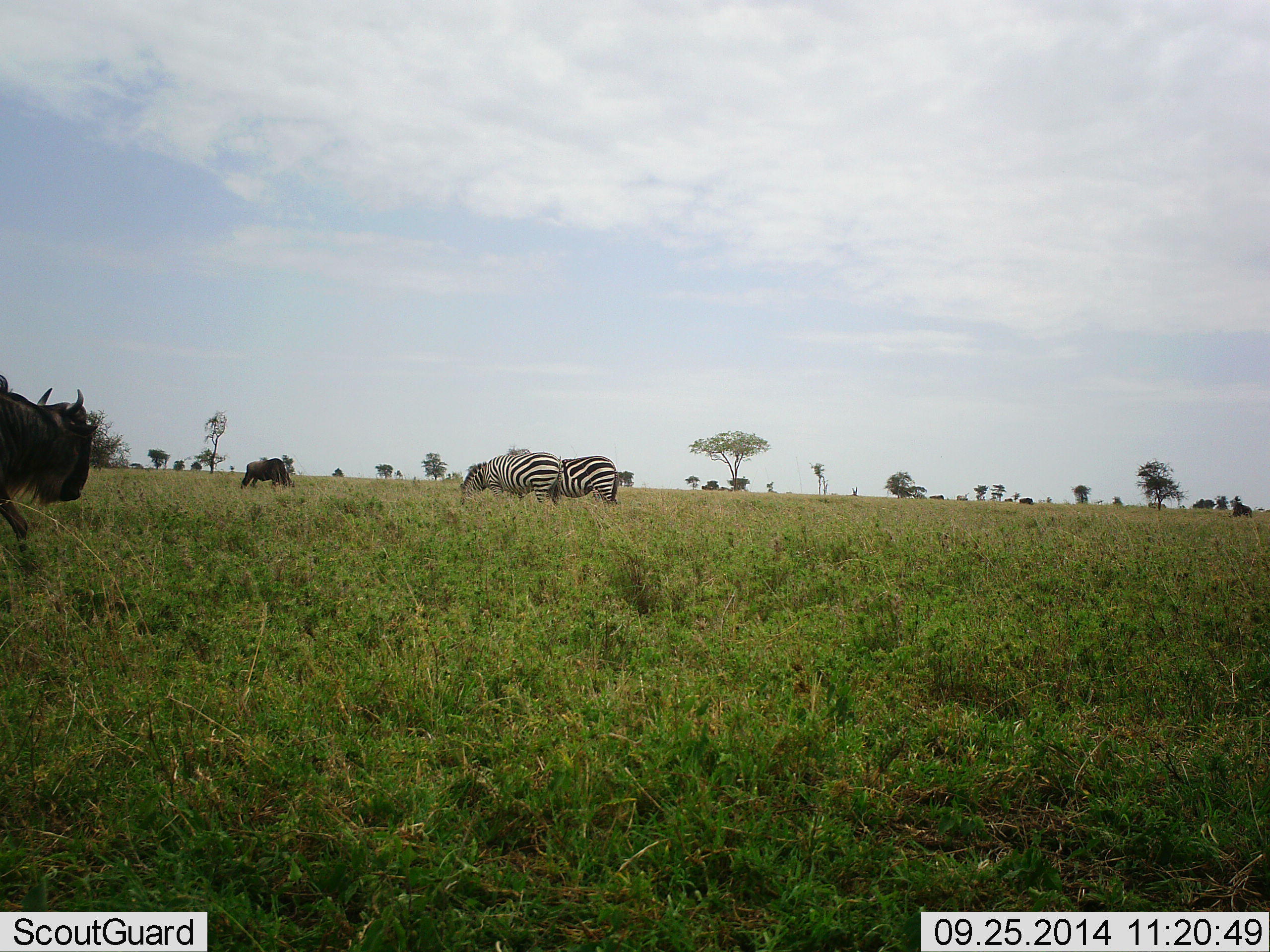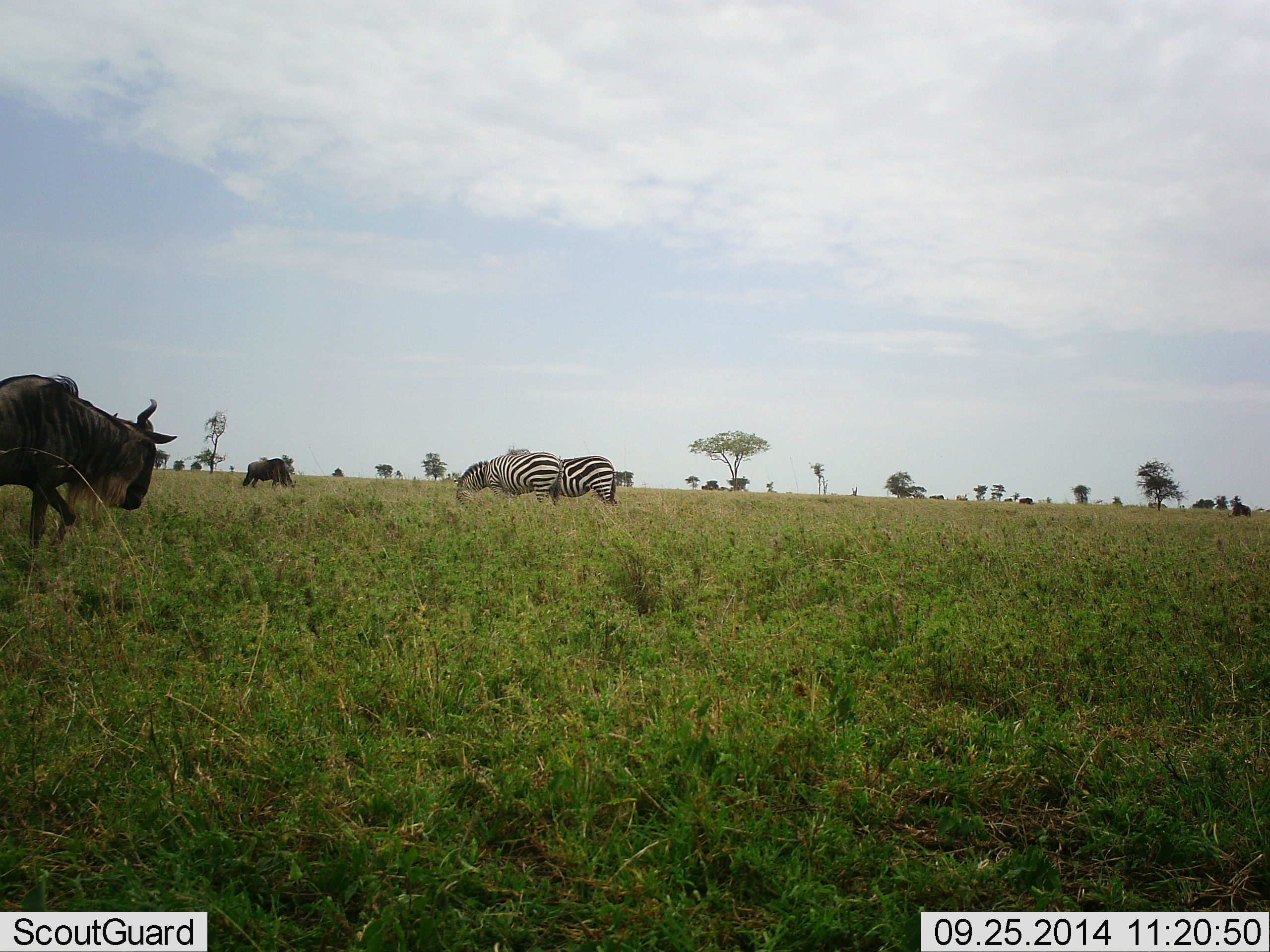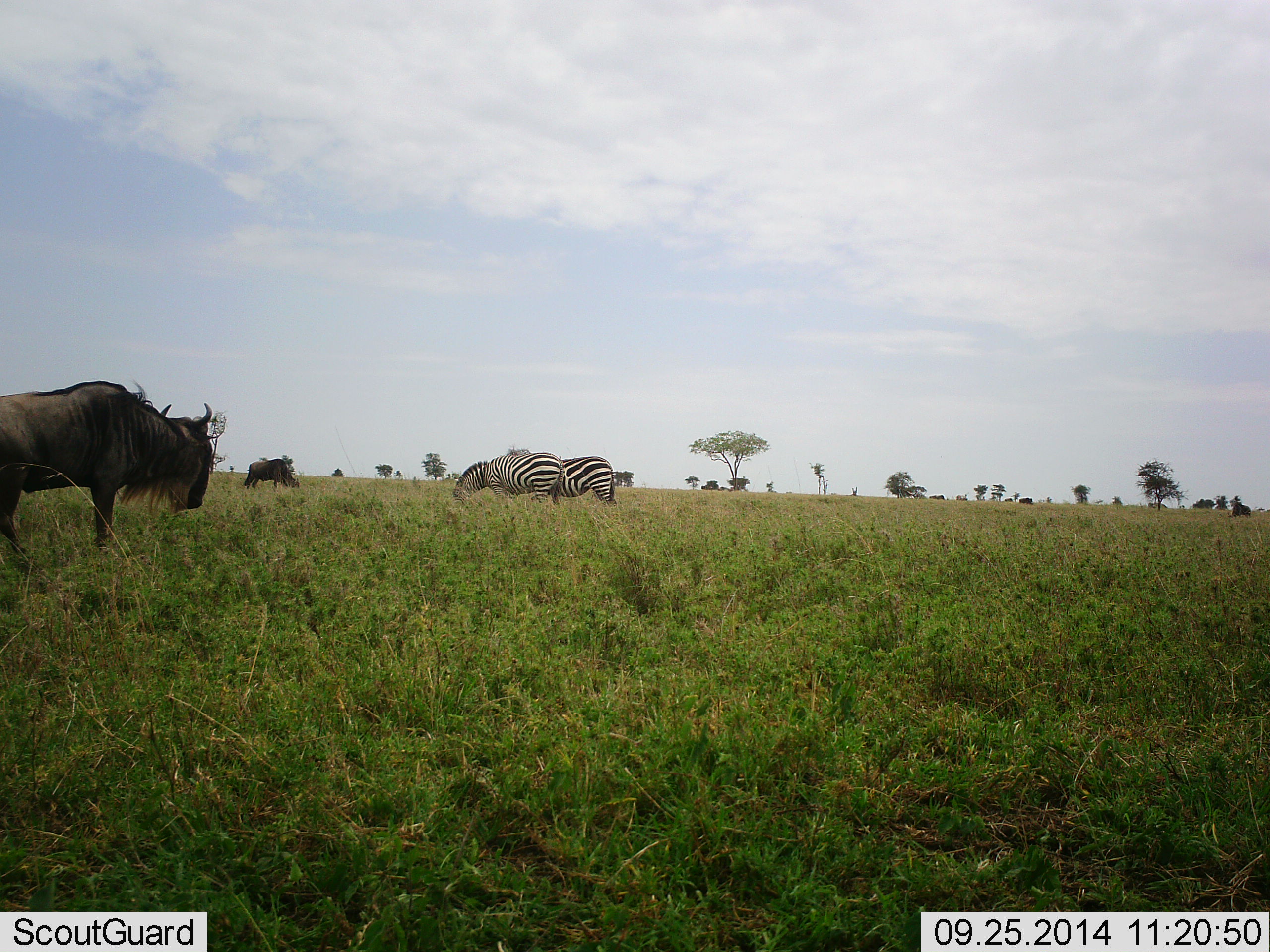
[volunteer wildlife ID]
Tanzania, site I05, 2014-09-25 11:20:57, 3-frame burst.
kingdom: Animalia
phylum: Chordata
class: Mammalia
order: Artiodactyla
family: Bovidae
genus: Connochaetes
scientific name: Connochaetes taurinus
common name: blue wildebeest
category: wildebeest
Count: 2.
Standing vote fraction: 50%.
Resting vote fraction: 0%.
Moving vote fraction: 60%.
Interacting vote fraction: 0%.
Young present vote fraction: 0%.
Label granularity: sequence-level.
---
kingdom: Animalia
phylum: Chordata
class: Mammalia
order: Perissodactyla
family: Equidae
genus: Equus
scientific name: Equus quagga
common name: plains zebra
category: zebra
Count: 2.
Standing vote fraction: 18%.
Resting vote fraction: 0%.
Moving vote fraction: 9%.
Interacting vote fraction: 0%.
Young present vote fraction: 0%.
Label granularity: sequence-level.